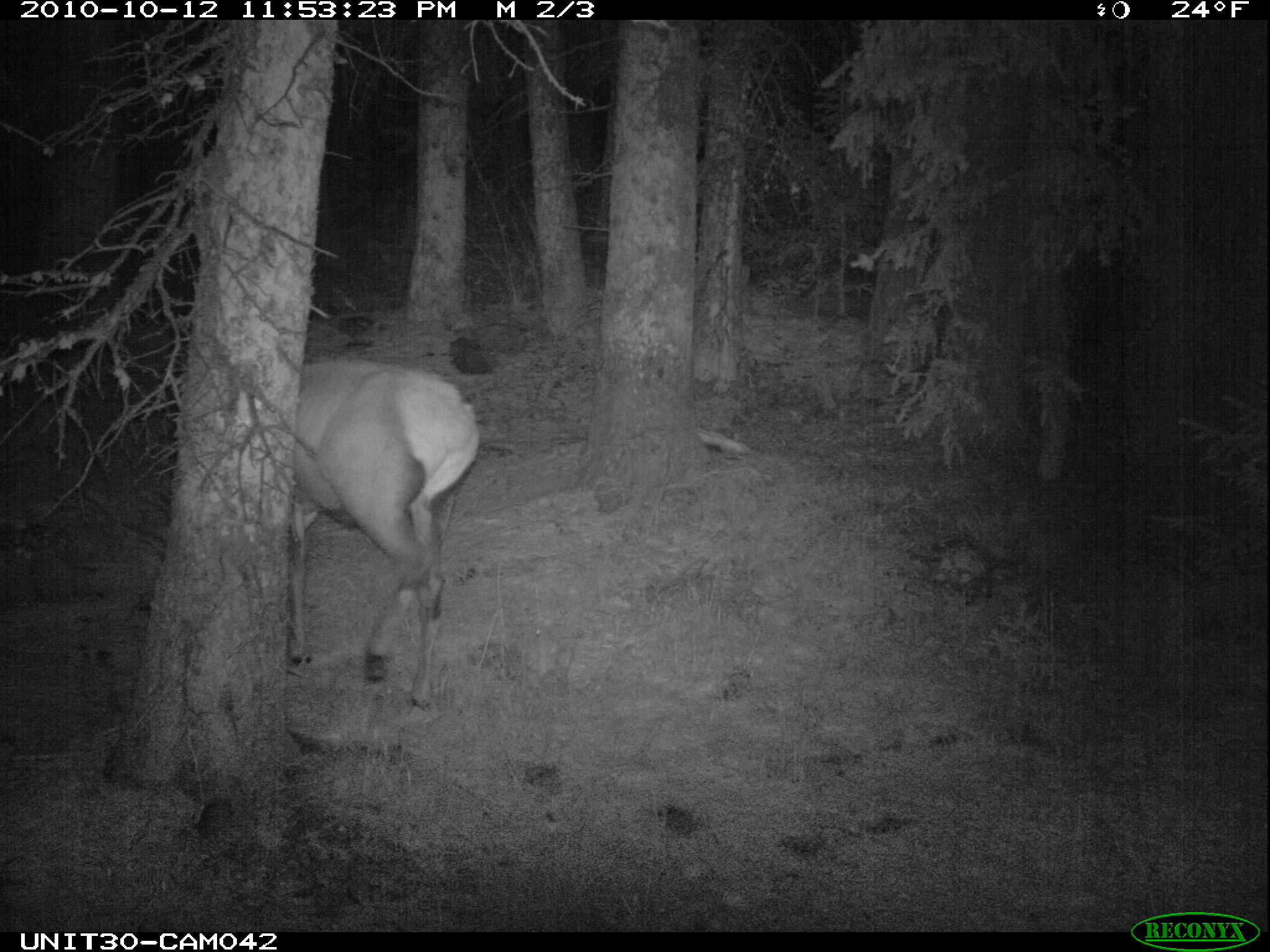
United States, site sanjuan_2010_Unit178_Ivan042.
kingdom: Animalia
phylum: Chordata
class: Mammalia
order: Artiodactyla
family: Cervidae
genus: Cervus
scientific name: Cervus elaphus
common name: red deer